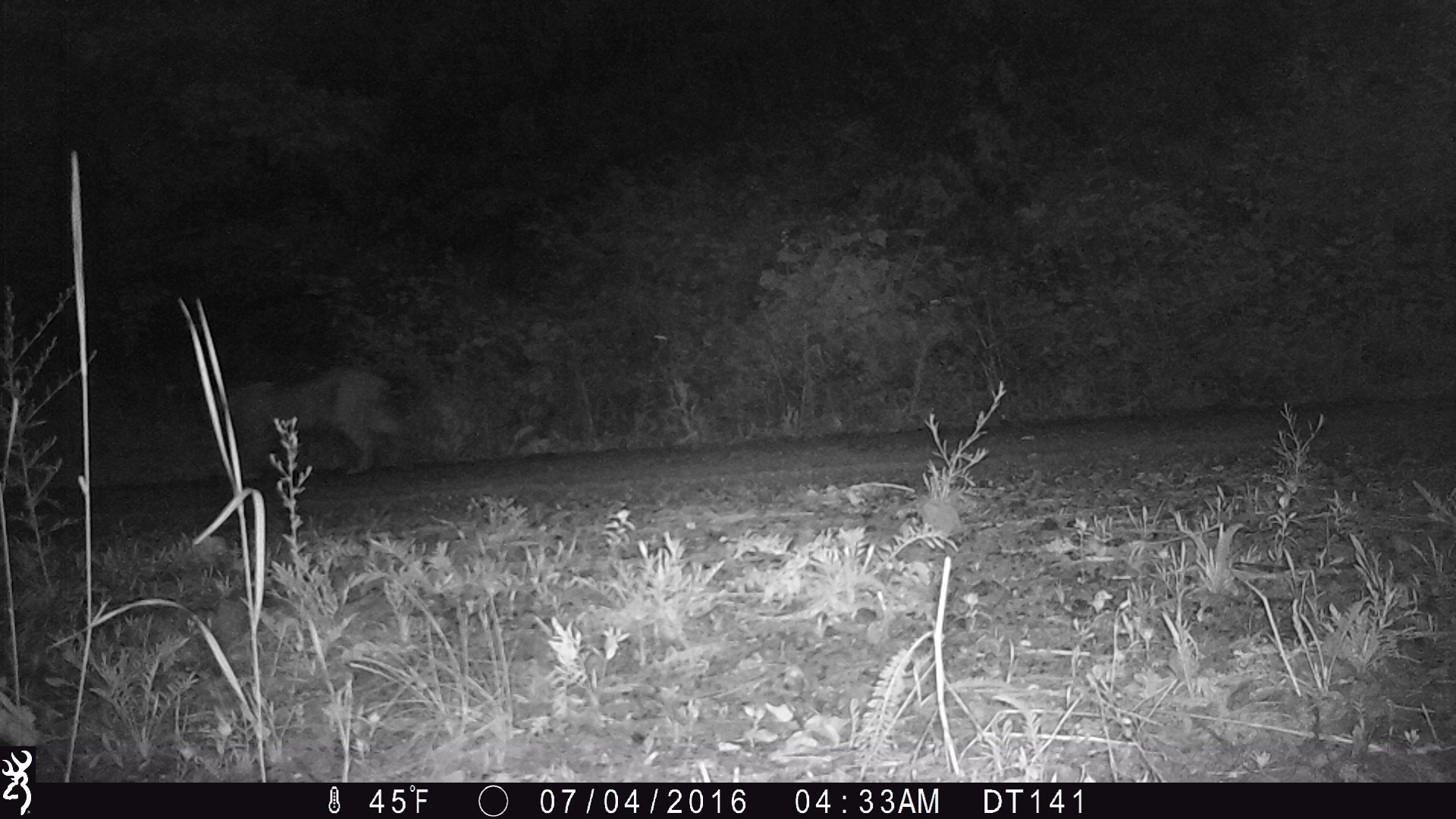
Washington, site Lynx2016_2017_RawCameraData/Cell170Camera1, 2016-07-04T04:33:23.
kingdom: Animalia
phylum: Chordata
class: Mammalia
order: Carnivora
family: Felidae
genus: Lynx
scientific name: Lynx rufus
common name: bobcat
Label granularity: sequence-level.